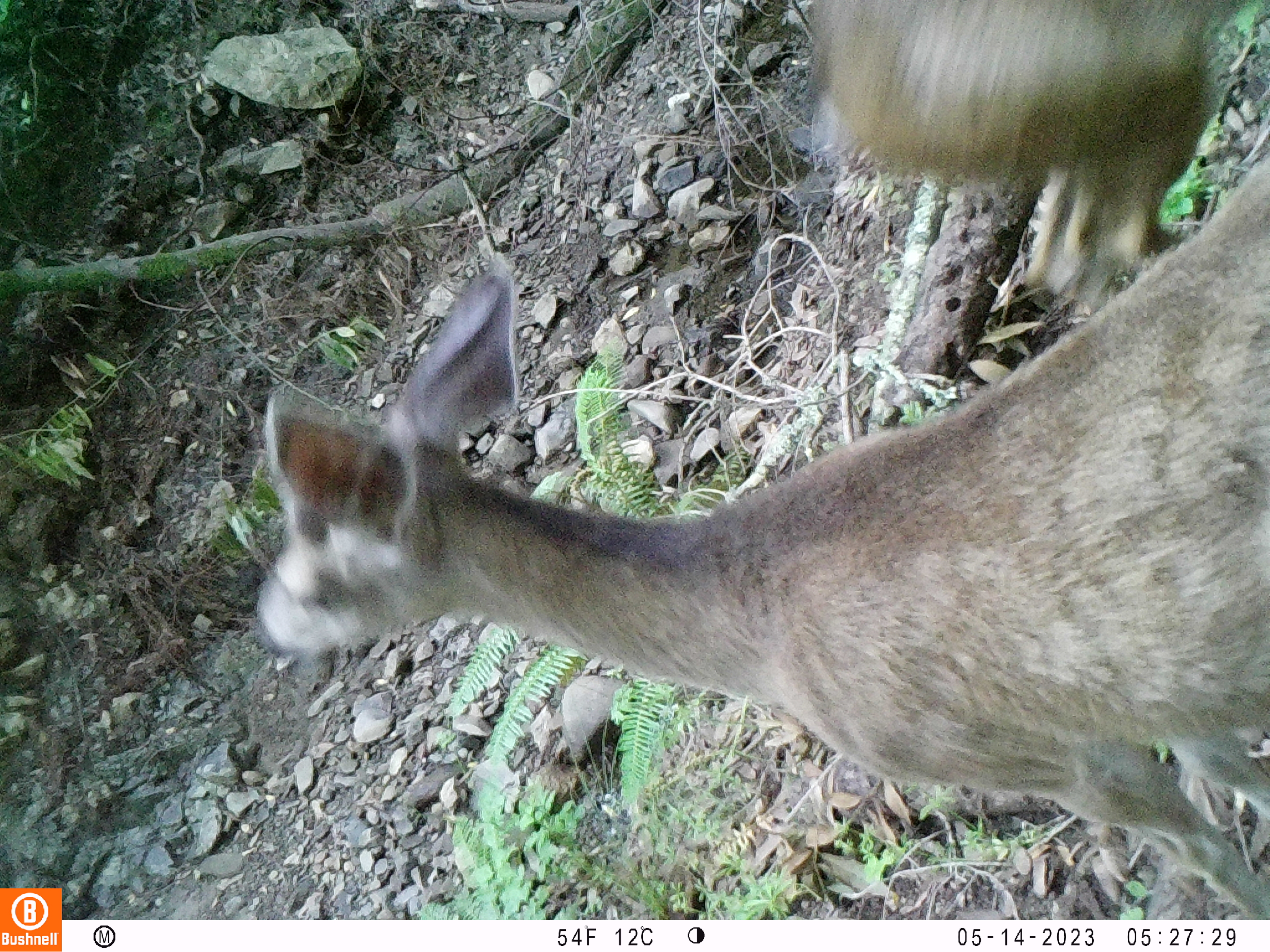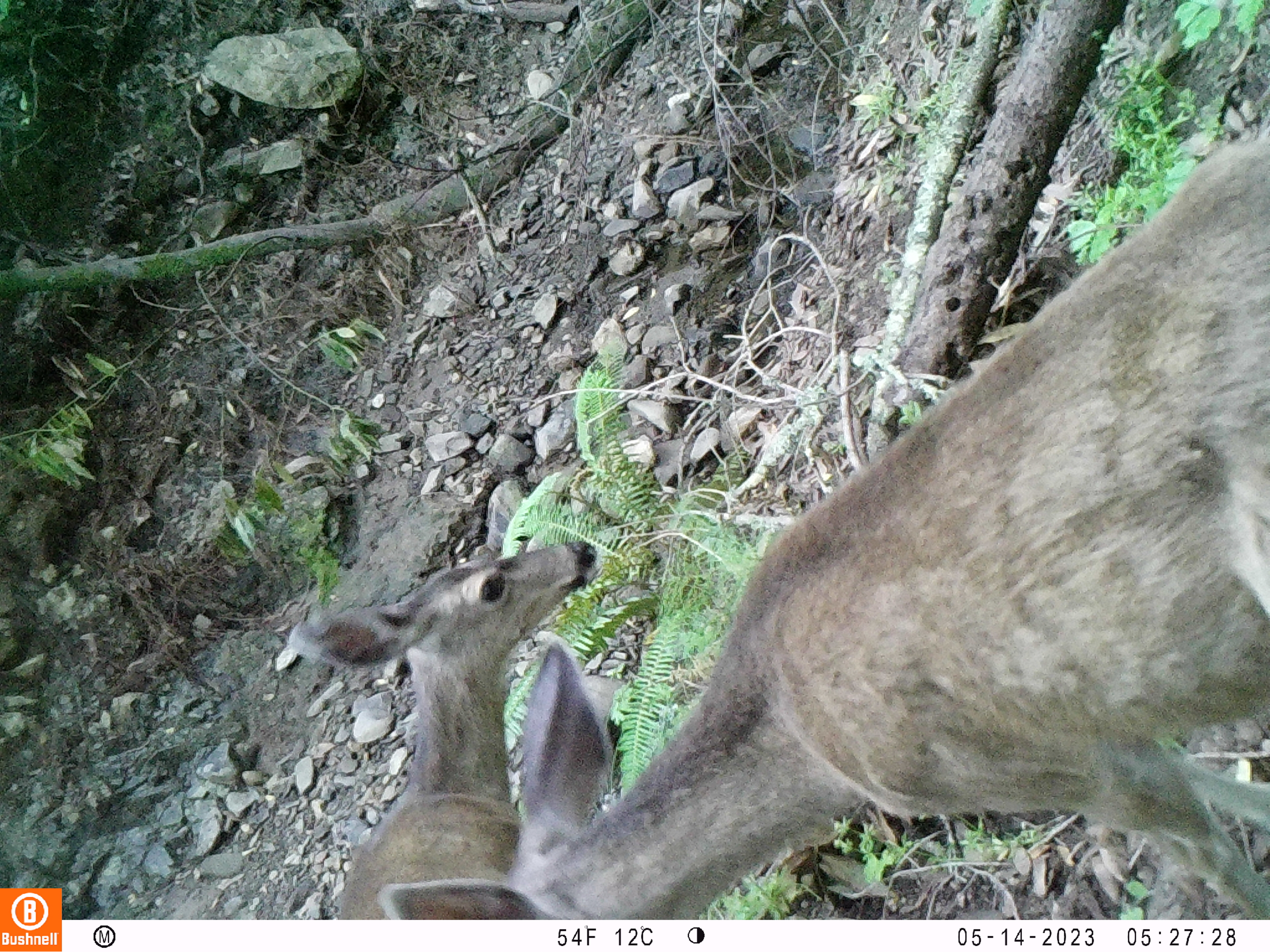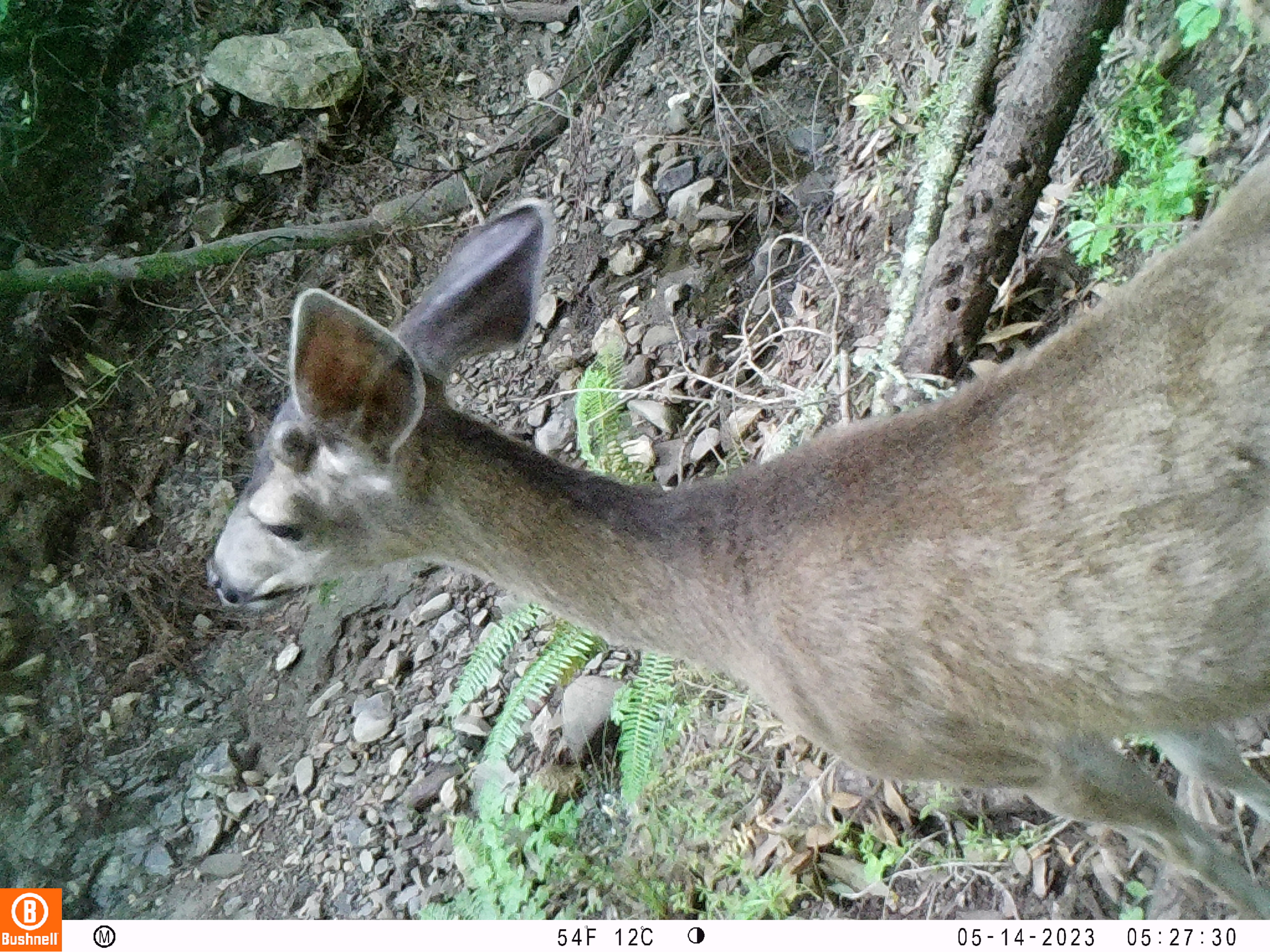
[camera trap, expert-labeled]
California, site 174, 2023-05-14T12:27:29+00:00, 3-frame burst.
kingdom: Animalia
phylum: Chordata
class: Mammalia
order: Artiodactyla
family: Cervidae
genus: Odocoileus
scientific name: Odocoileus hemionus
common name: mule deer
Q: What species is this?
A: Mule deer (Odocoileus hemionus).